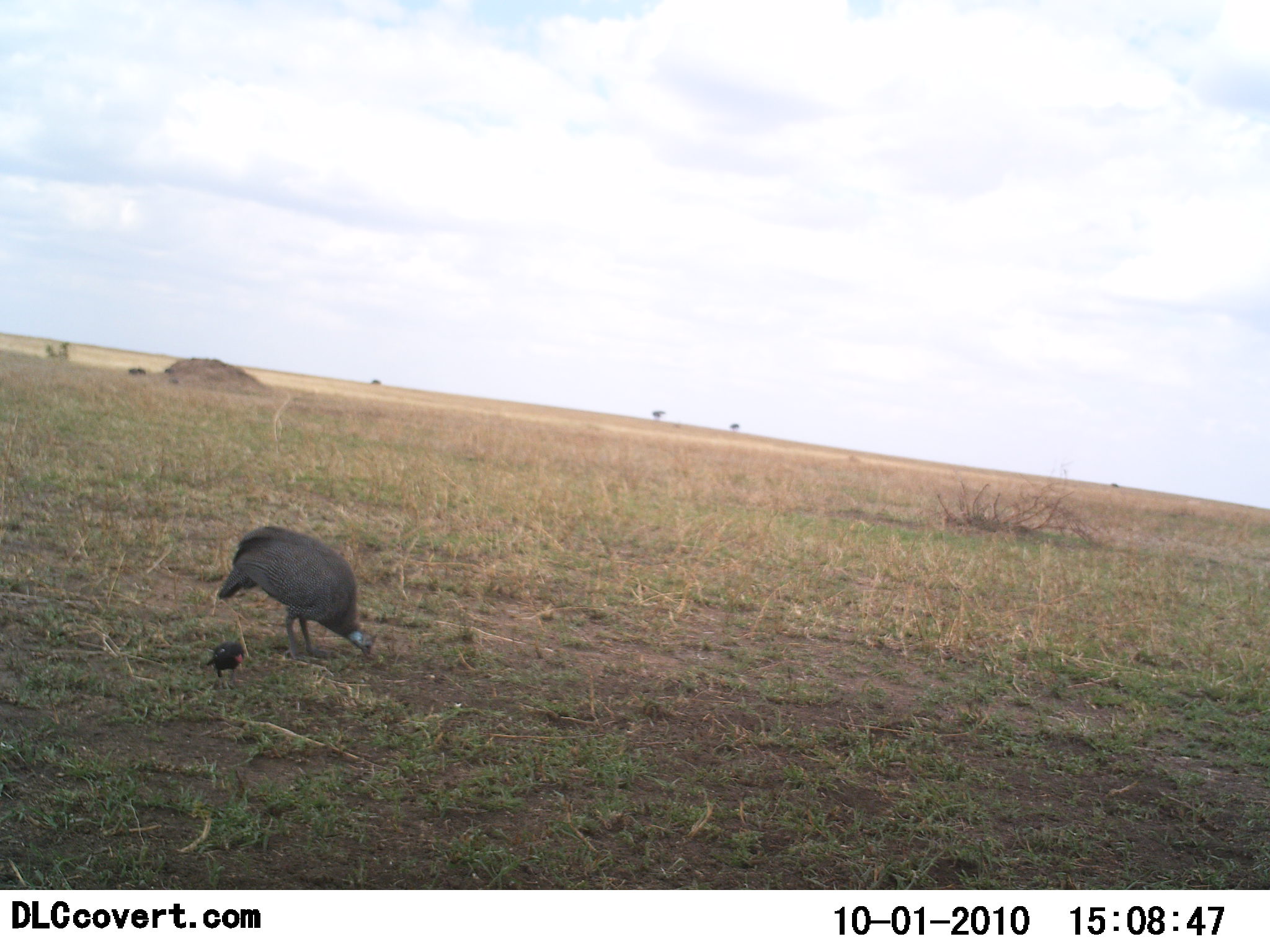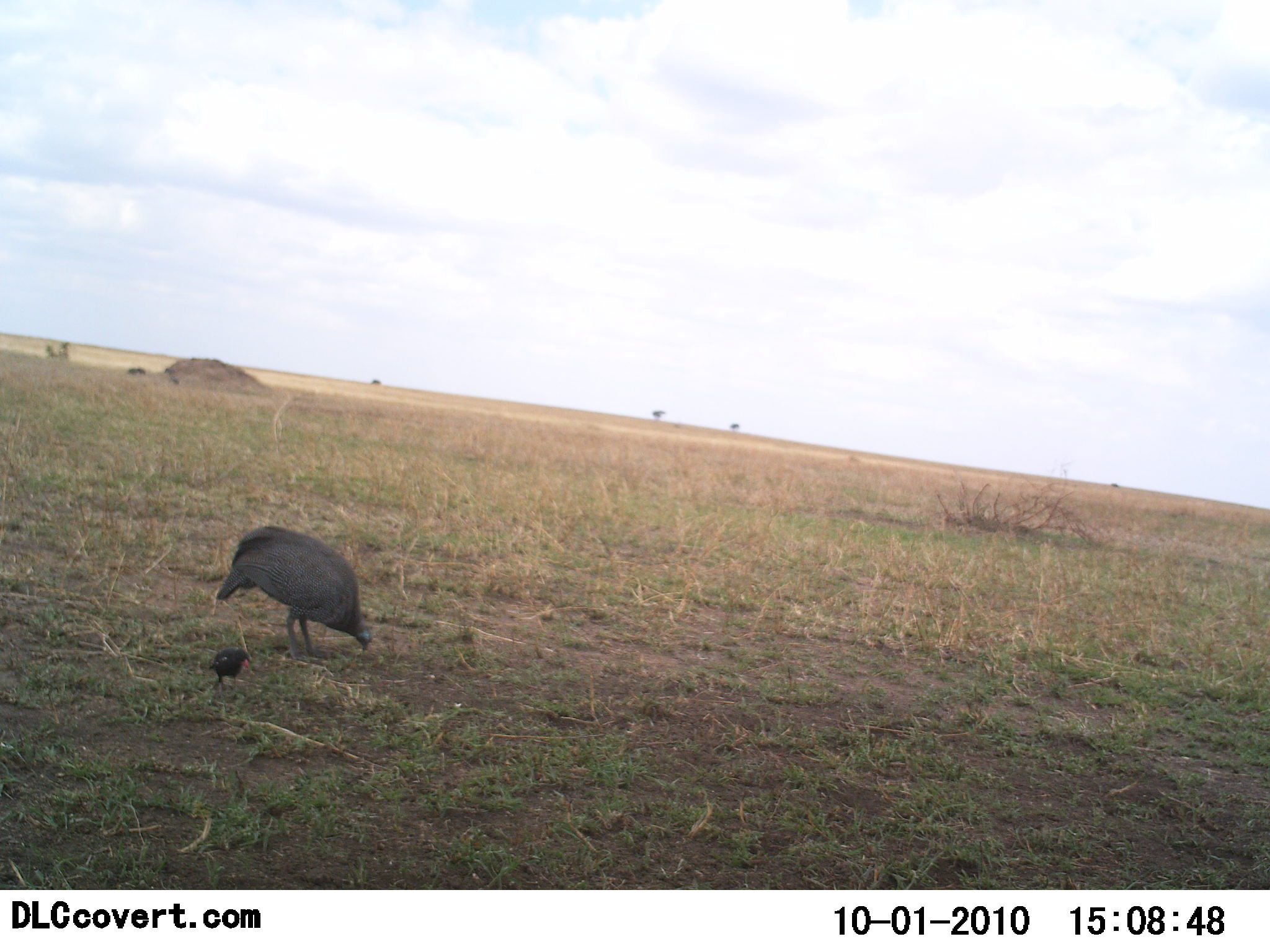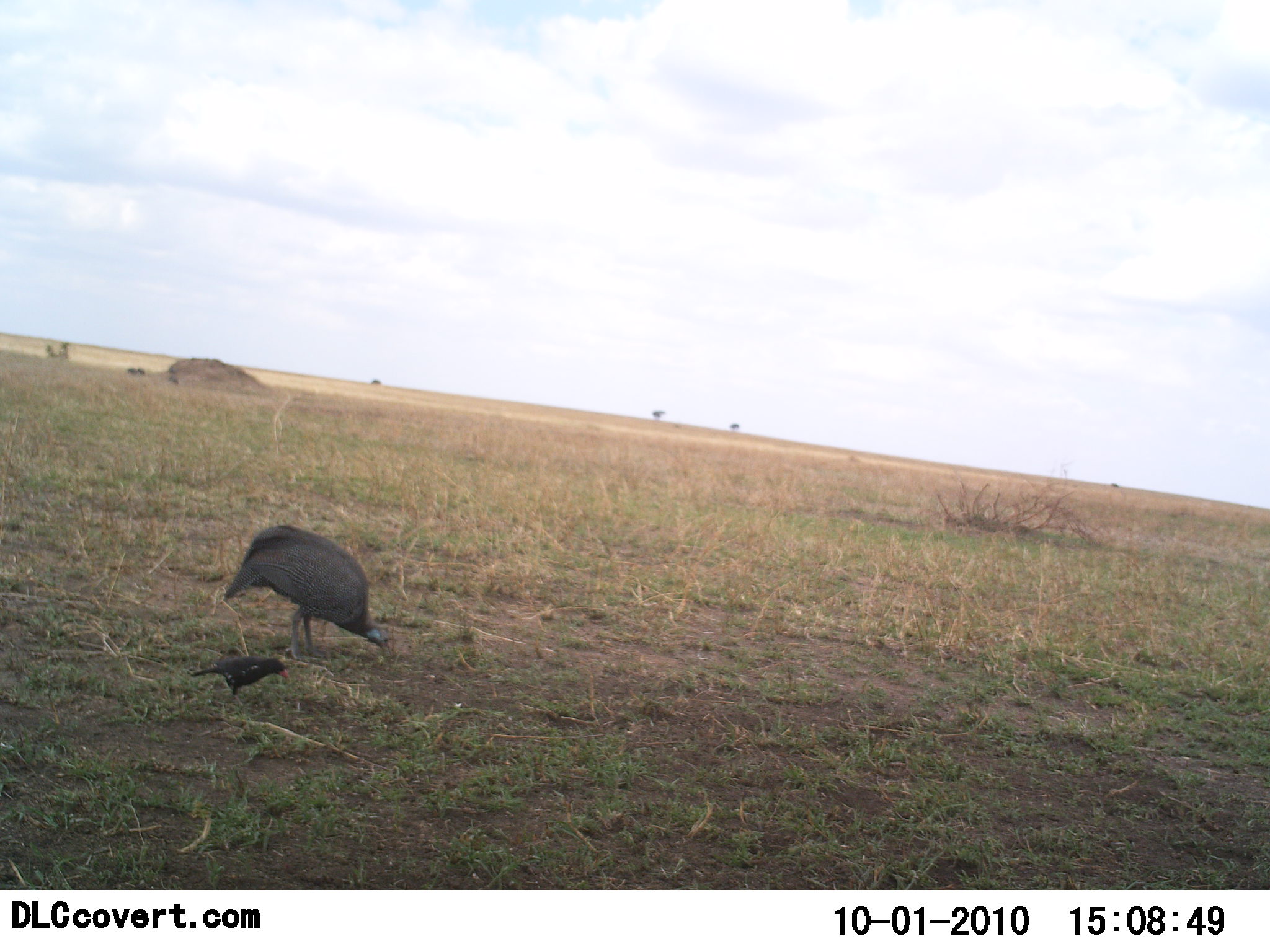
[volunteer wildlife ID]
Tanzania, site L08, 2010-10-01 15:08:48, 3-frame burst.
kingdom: Animalia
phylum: Chordata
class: Aves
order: Galliformes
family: Numididae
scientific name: Numididae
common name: guinea fowl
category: guineafowl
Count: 1.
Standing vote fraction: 18%.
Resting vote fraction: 0%.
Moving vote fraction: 0%.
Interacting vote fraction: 0%.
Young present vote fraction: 6%.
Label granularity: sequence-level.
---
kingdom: Animalia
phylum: Chordata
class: Aves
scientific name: Aves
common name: bird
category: otherbird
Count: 1.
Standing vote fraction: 36%.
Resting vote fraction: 0%.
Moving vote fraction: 21%.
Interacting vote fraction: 0%.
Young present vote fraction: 0%.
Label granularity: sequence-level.